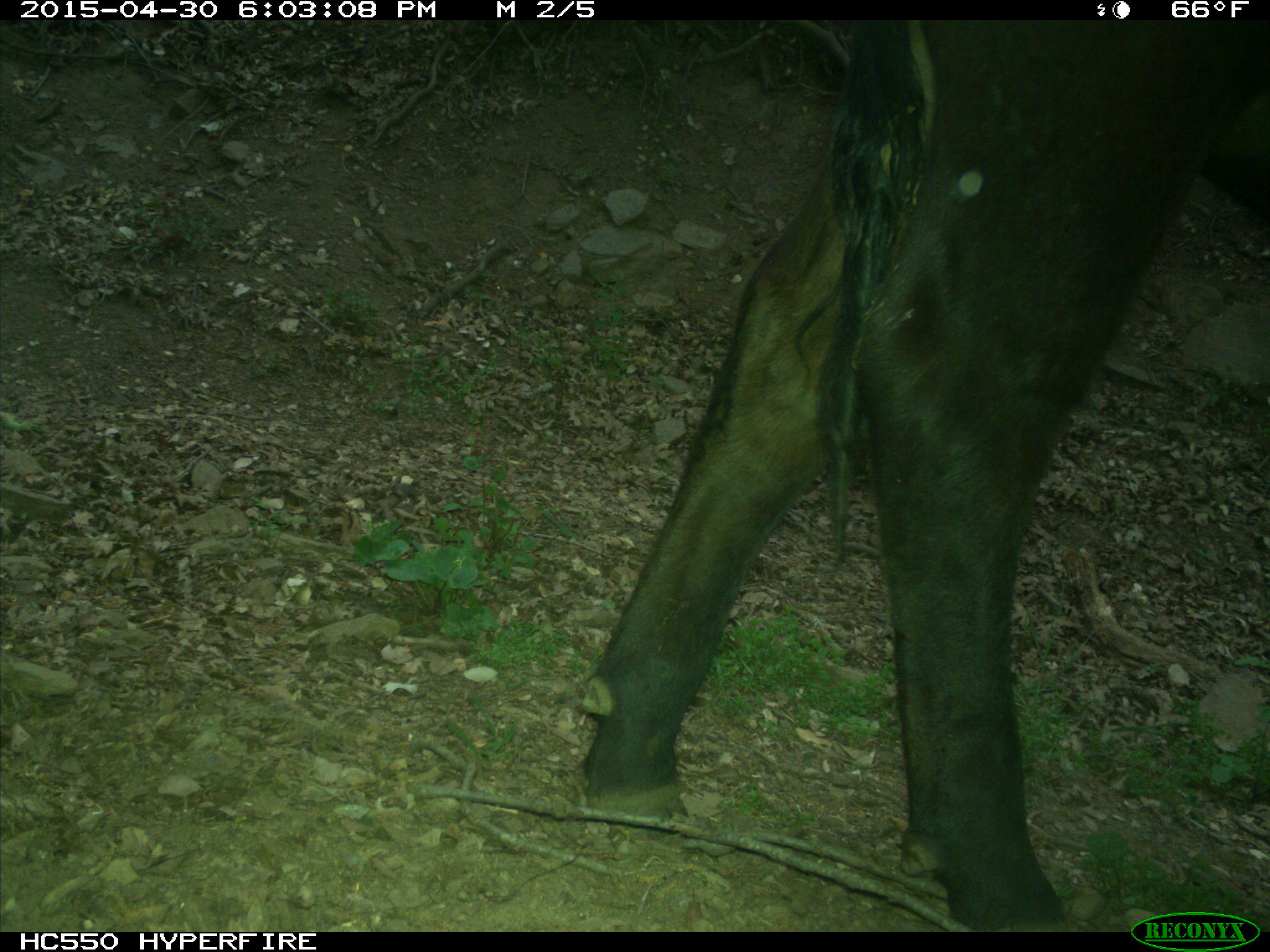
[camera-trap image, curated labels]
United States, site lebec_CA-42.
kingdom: Animalia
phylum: Chordata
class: Mammalia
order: Artiodactyla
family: Bovidae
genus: Bos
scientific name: Bos taurus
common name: domestic cow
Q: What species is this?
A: Bos taurus (domestic cow).